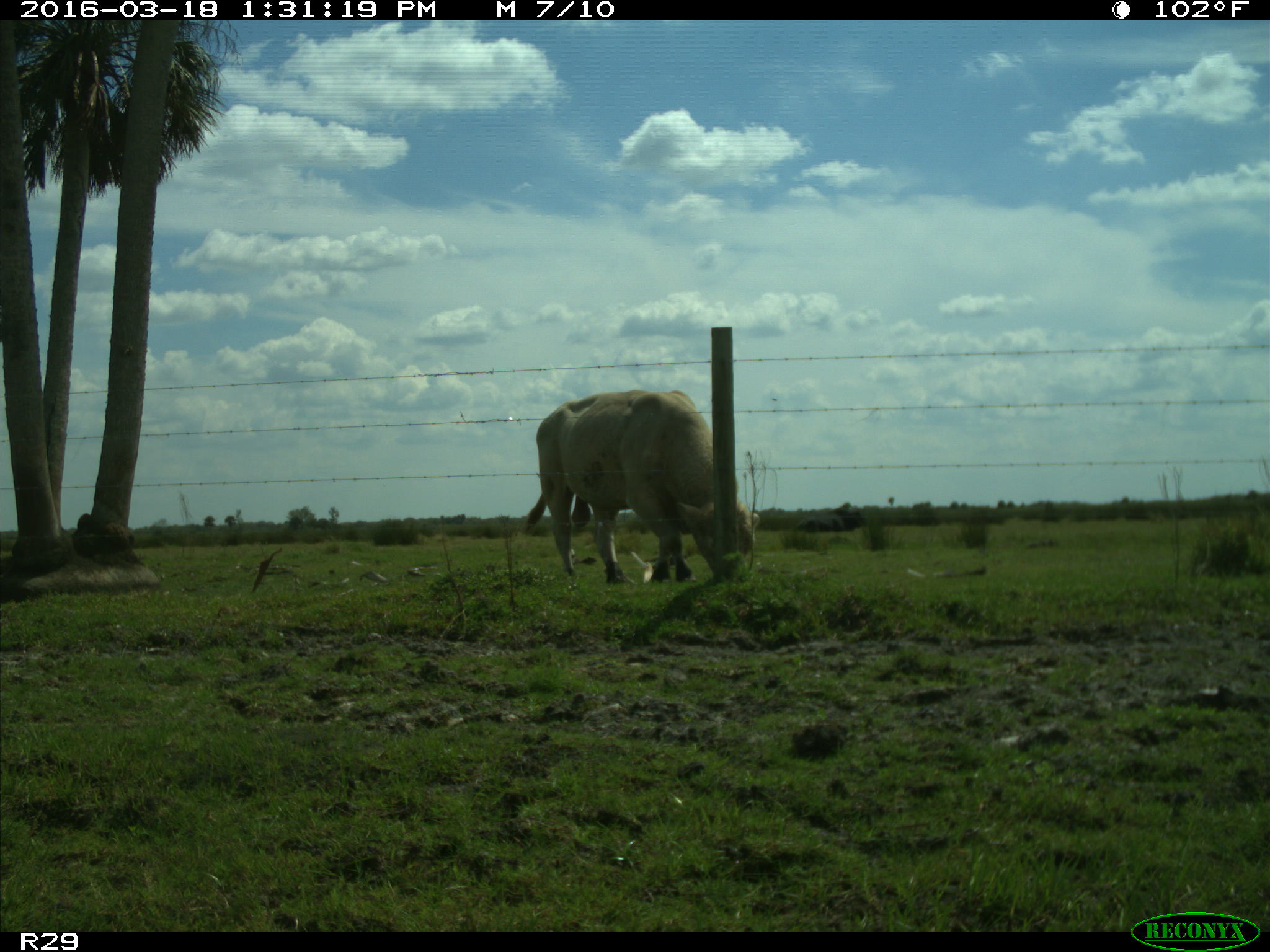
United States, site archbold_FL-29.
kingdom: Animalia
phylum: Chordata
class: Mammalia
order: Artiodactyla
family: Bovidae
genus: Bos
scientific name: Bos taurus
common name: domestic cow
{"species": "Bos taurus (domestic cow)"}